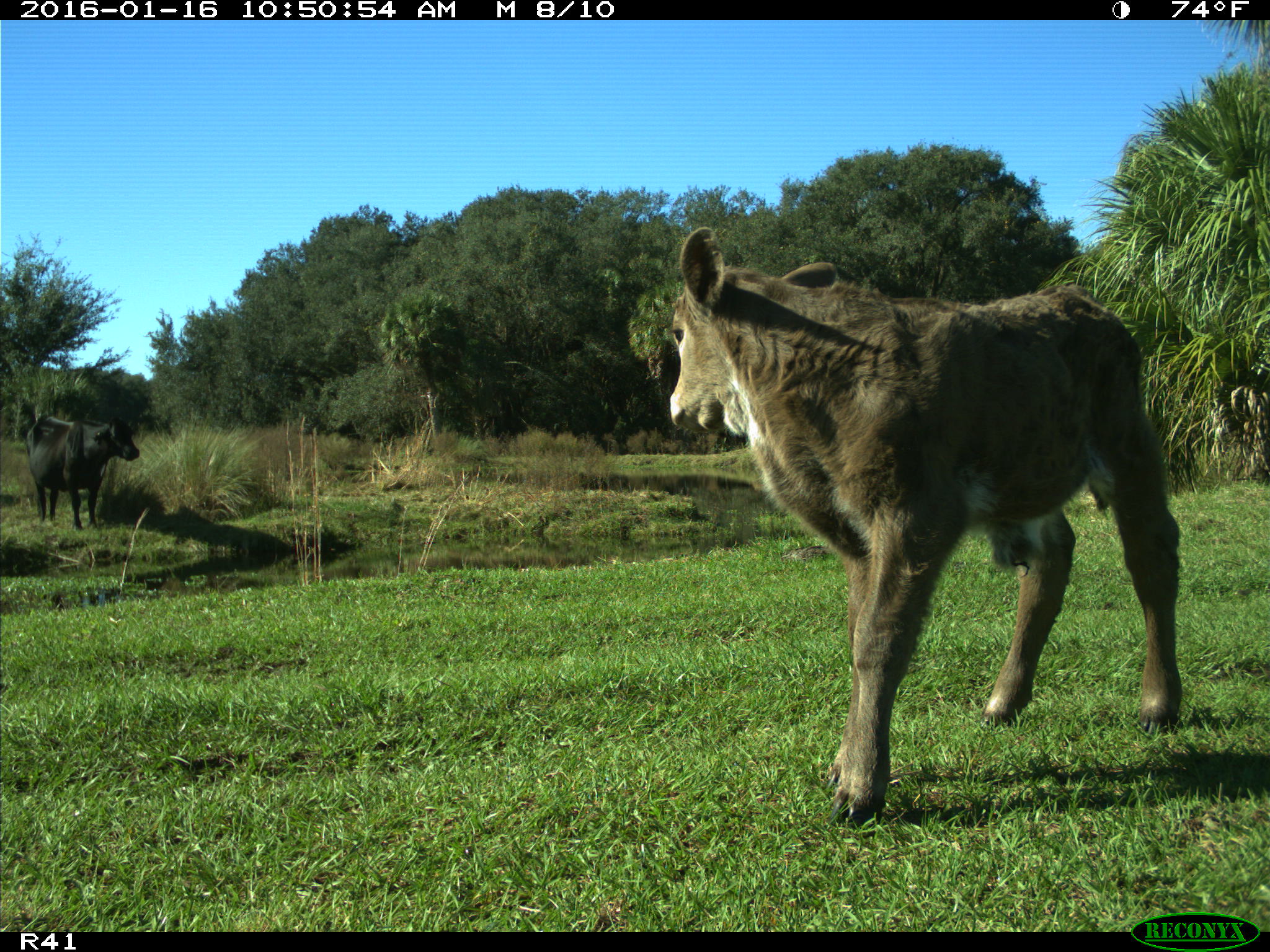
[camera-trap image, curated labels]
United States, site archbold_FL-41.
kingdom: Animalia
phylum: Chordata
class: Mammalia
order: Artiodactyla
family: Bovidae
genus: Bos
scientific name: Bos taurus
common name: domestic cow